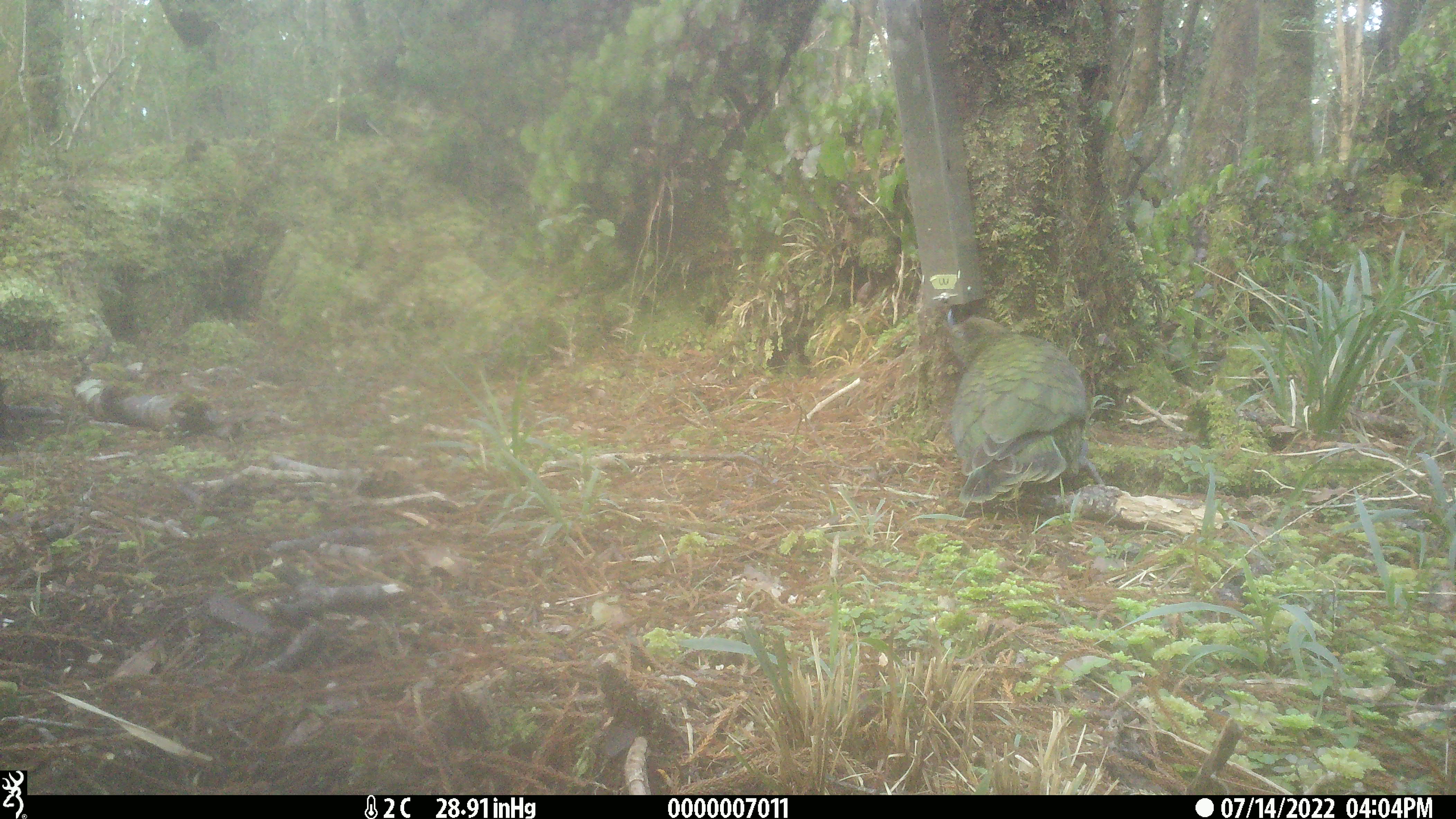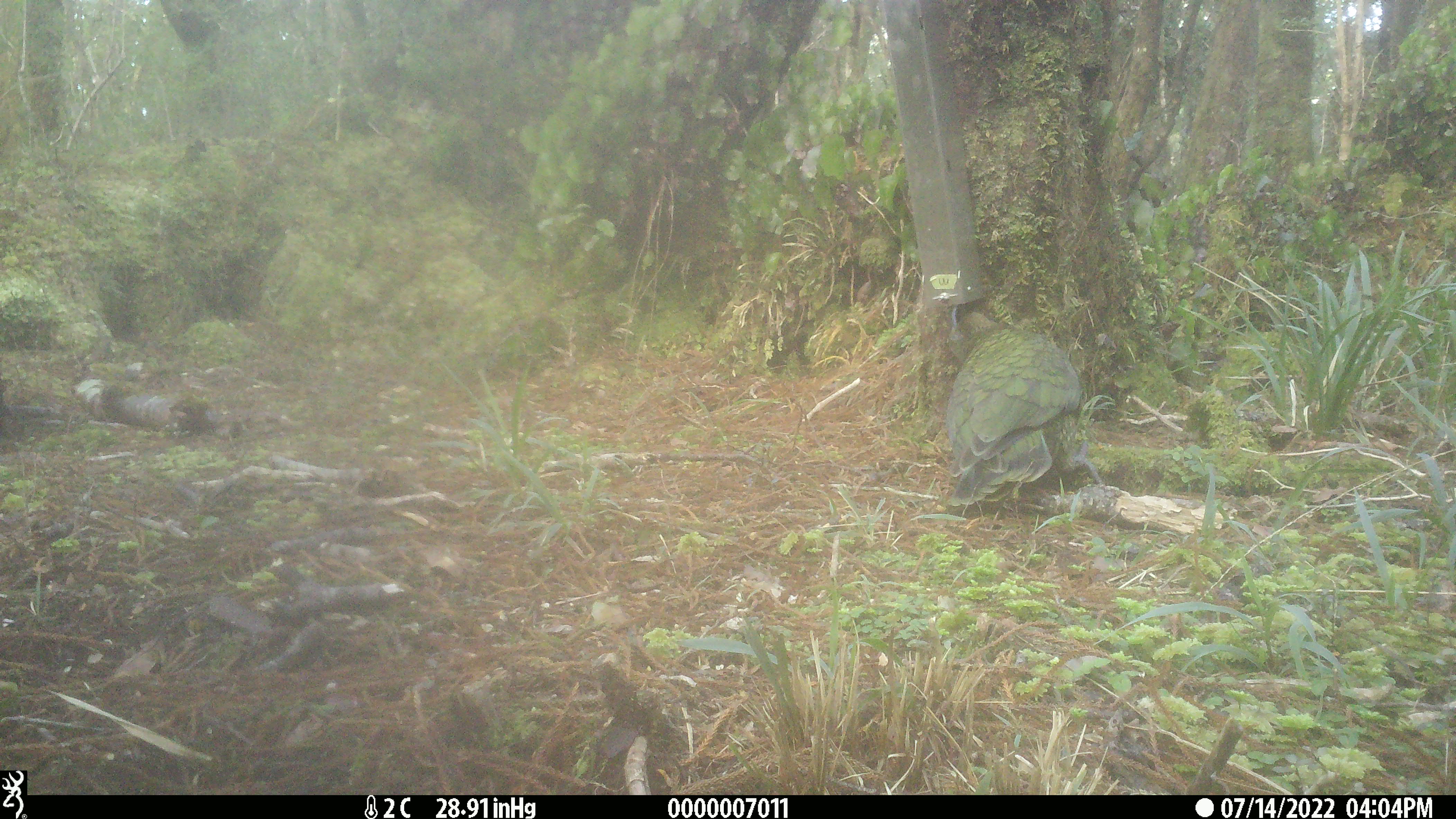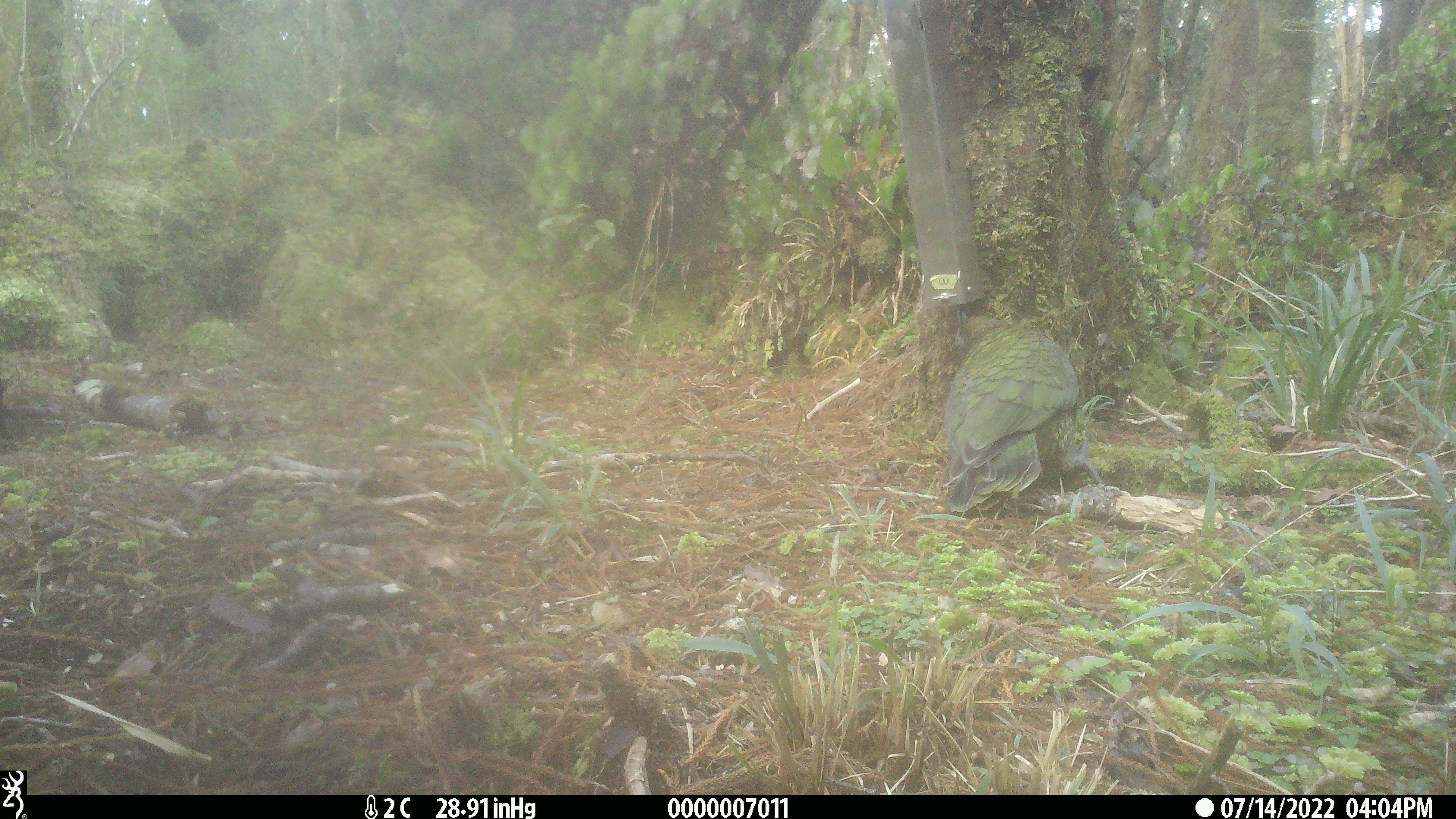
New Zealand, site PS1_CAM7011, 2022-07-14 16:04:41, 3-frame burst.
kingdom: Animalia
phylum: Chordata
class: Aves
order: Psittaciformes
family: Strigopidae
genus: Nestor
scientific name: Nestor notabilis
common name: kea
Kea (Nestor notabilis).